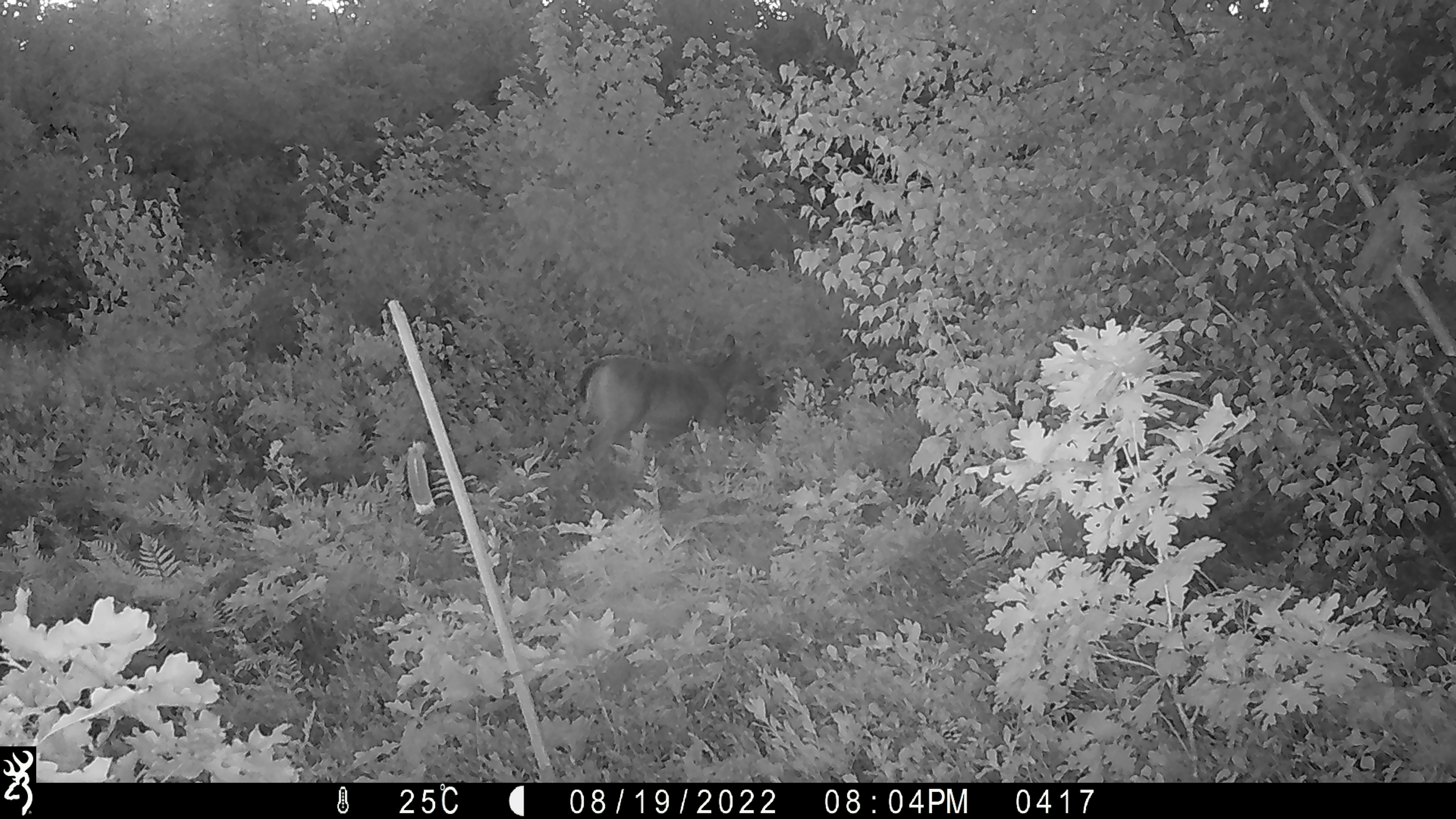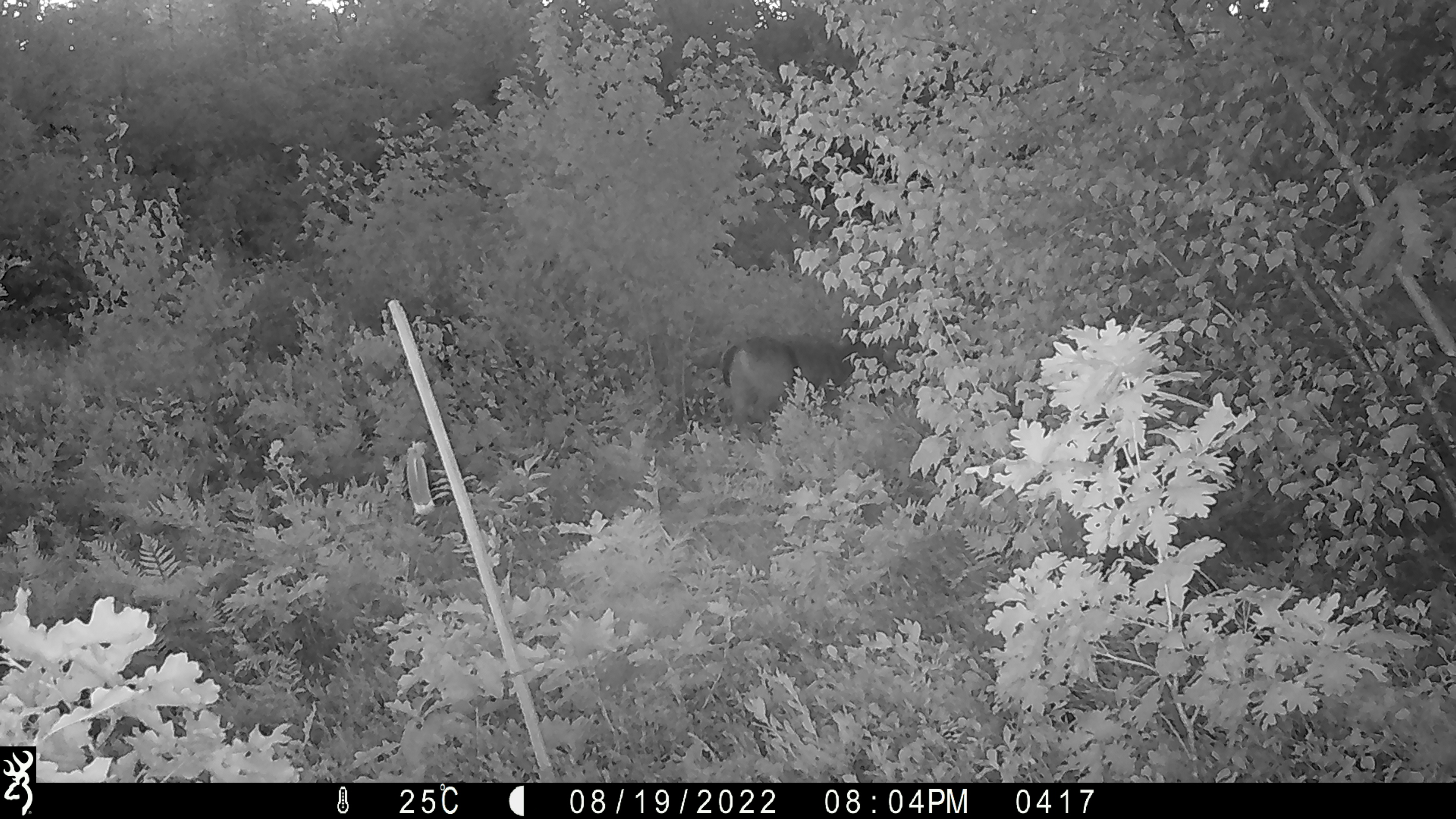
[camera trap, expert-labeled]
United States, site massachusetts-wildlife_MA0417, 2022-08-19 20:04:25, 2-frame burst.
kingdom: Animalia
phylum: Chordata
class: Mammalia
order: Artiodactyla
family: Cervidae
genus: Odocoileus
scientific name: Odocoileus virginianus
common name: white-tailed deer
White-tailed deer (Odocoileus virginianus).